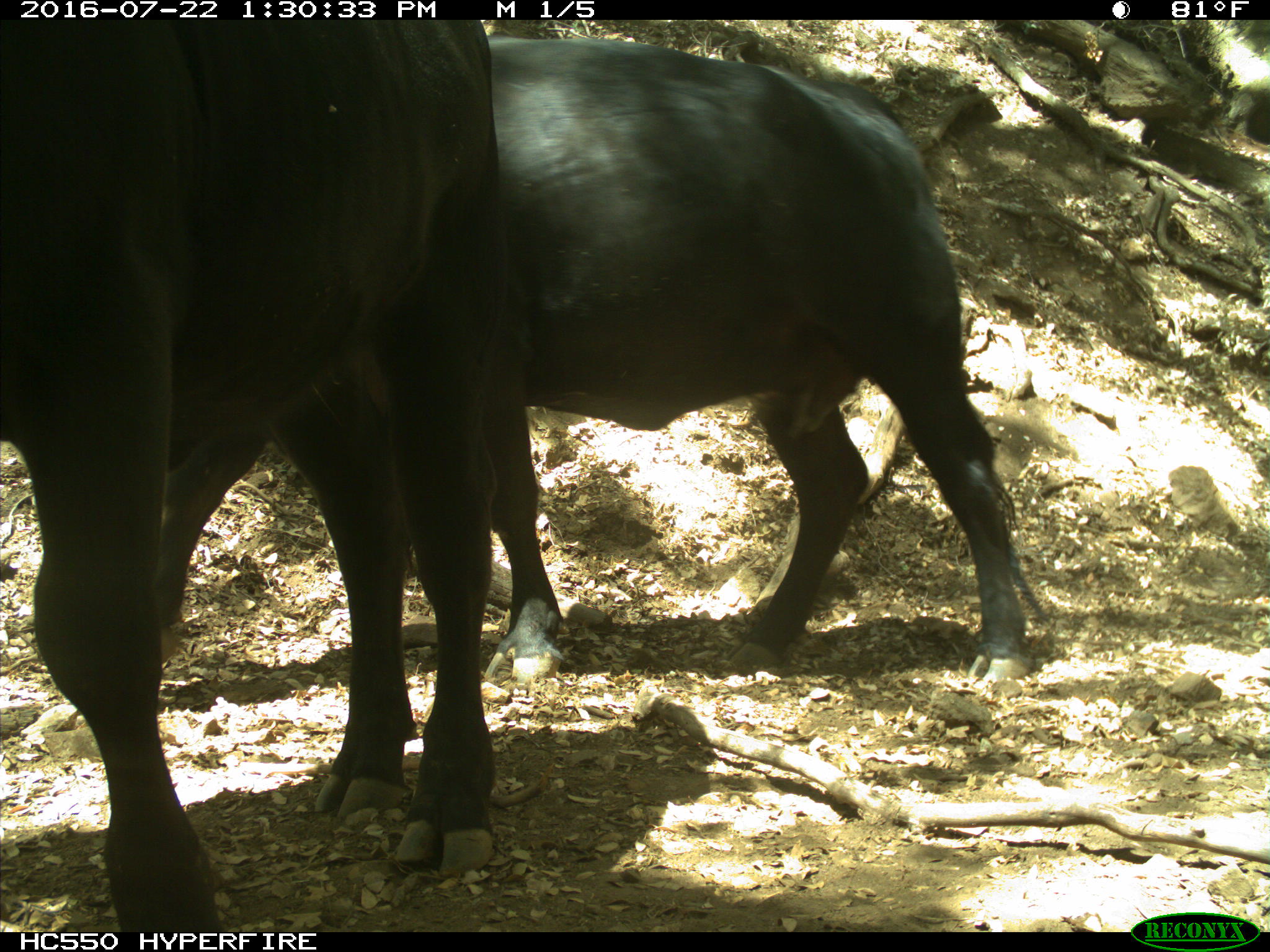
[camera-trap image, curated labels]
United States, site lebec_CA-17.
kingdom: Animalia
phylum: Chordata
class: Mammalia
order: Artiodactyla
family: Bovidae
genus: Bos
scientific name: Bos taurus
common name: domestic cow